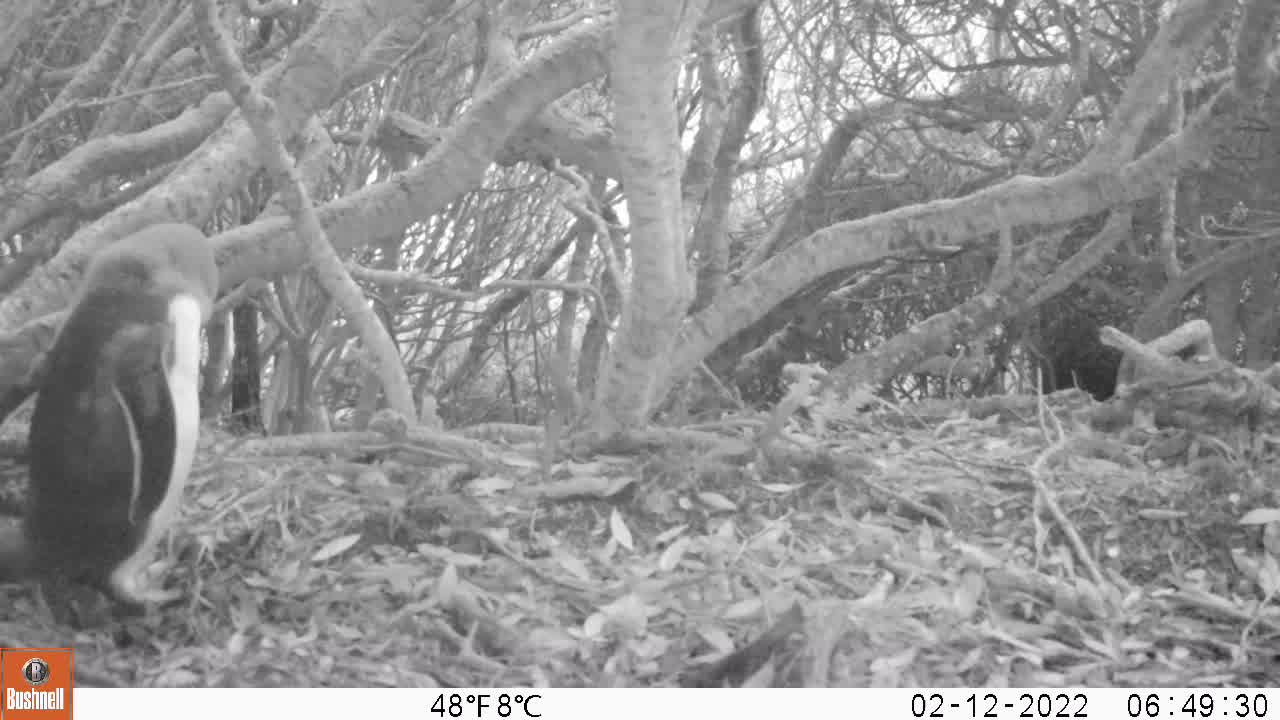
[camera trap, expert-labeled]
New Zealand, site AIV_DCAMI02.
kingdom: Animalia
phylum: Chordata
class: Aves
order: Sphenisciformes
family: Spheniscidae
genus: Megadyptes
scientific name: Megadyptes antipodes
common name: yellow-eyed penguin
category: yellow eyed penguin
Yellow eyed penguin (yellow-eyed penguin) (Megadyptes antipodes).